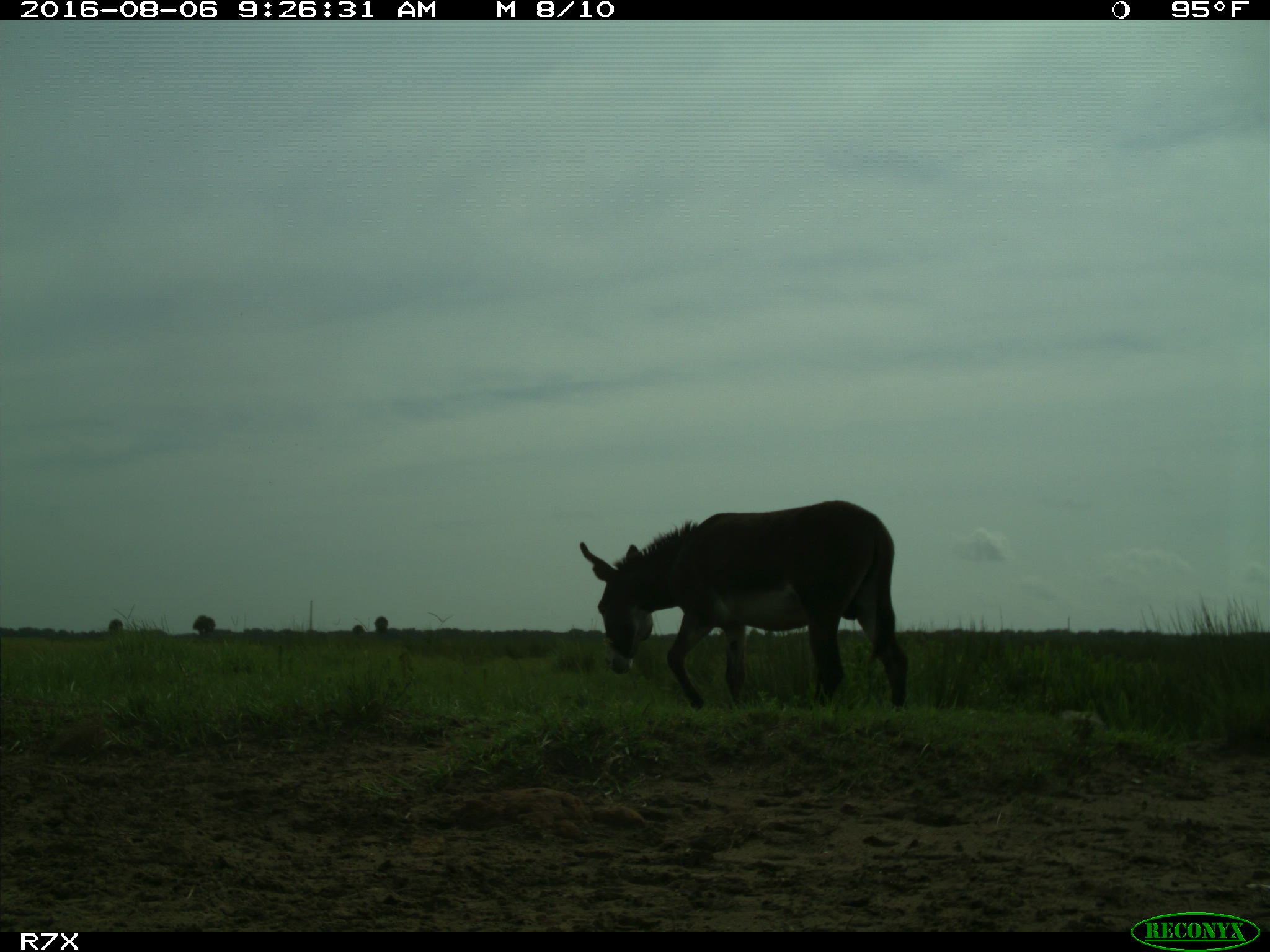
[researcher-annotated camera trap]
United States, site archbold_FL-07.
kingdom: Animalia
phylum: Chordata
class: Mammalia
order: Perissodactyla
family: Equidae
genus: Equus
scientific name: Equus africanus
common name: african wild ass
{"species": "Equus africanus (african wild ass)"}